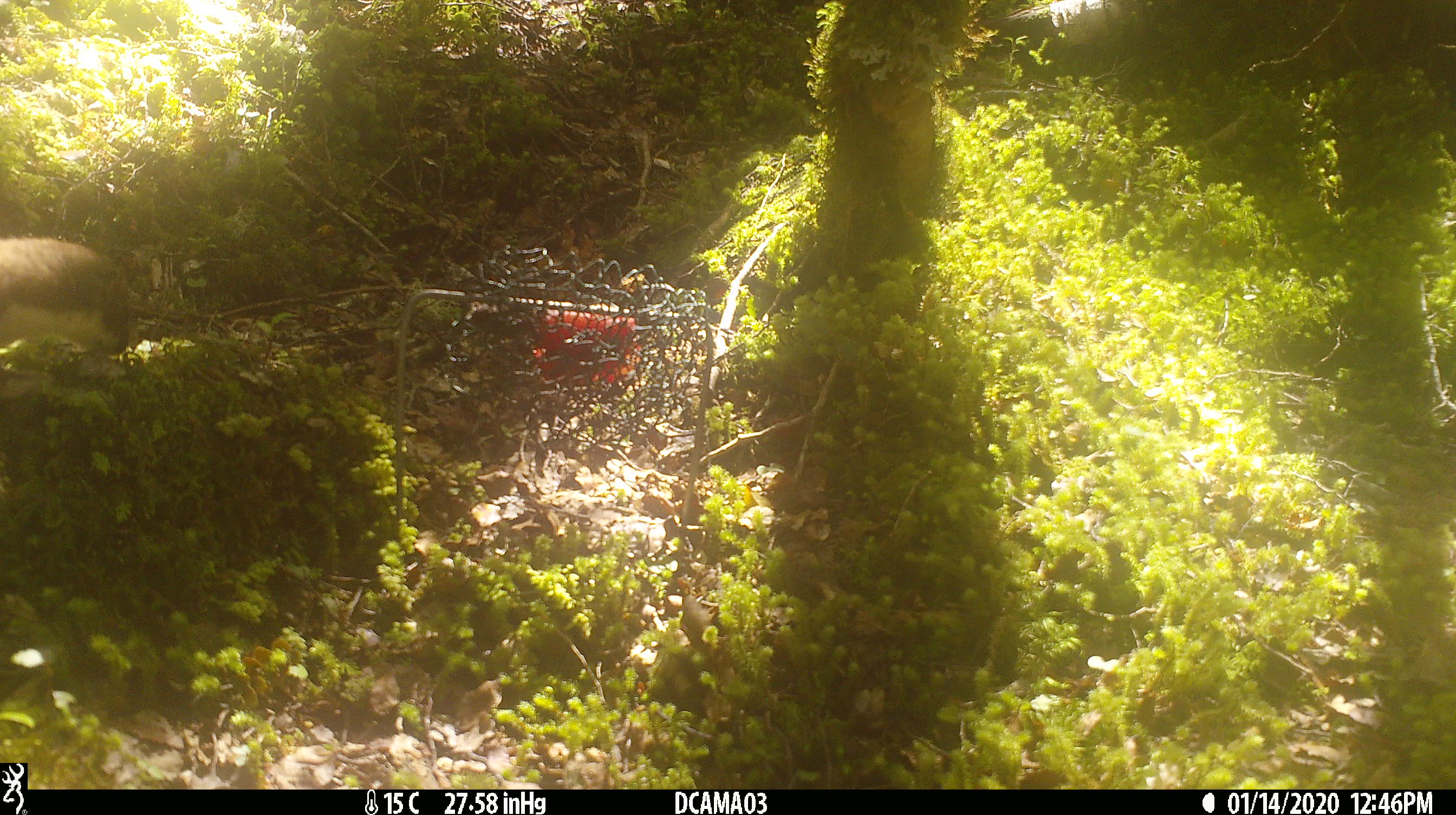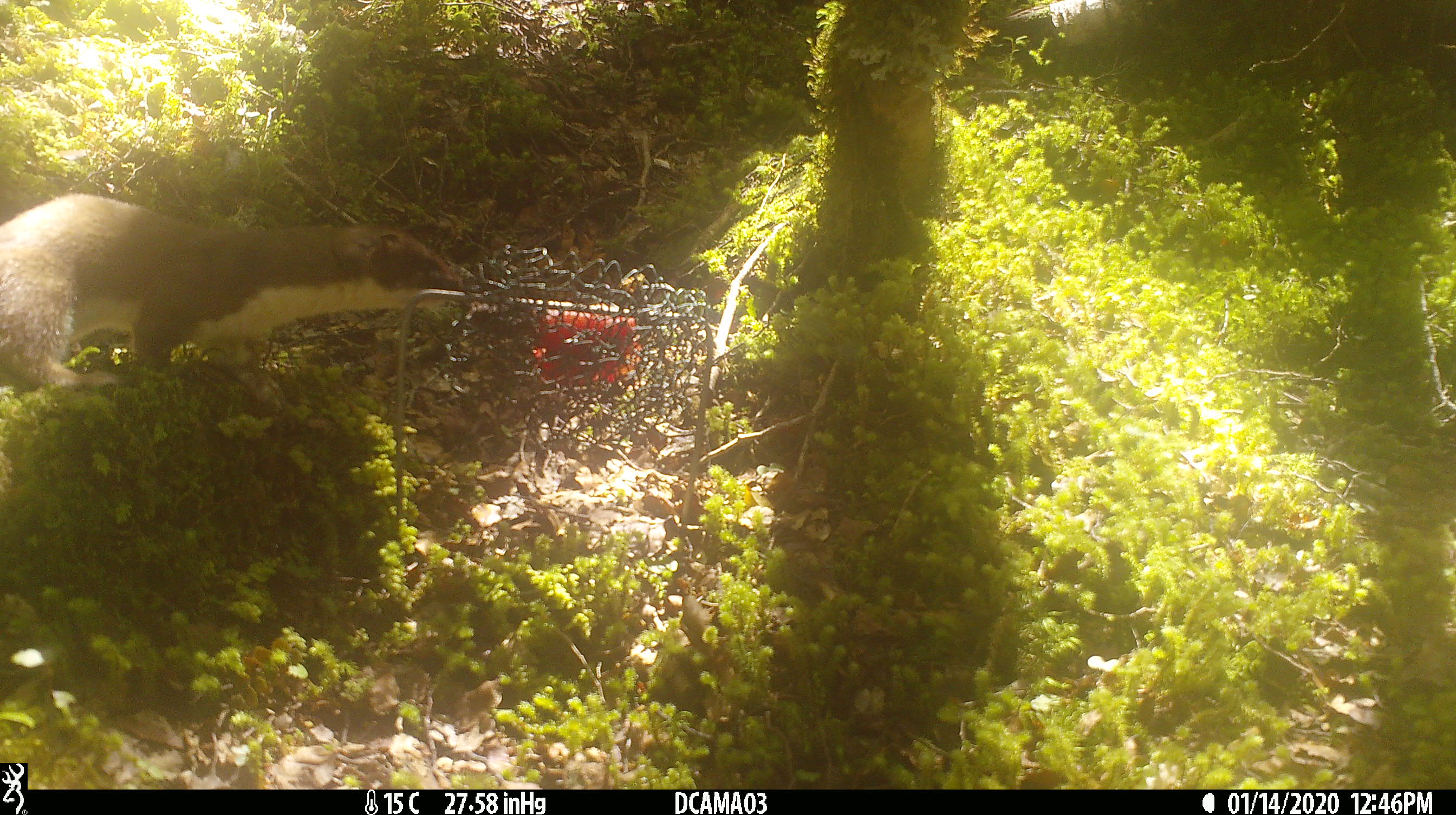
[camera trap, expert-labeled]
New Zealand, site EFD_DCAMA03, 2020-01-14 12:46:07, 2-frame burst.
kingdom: Animalia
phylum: Chordata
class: Mammalia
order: Carnivora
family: Mustelidae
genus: Mustela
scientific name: Mustela erminea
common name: stoat